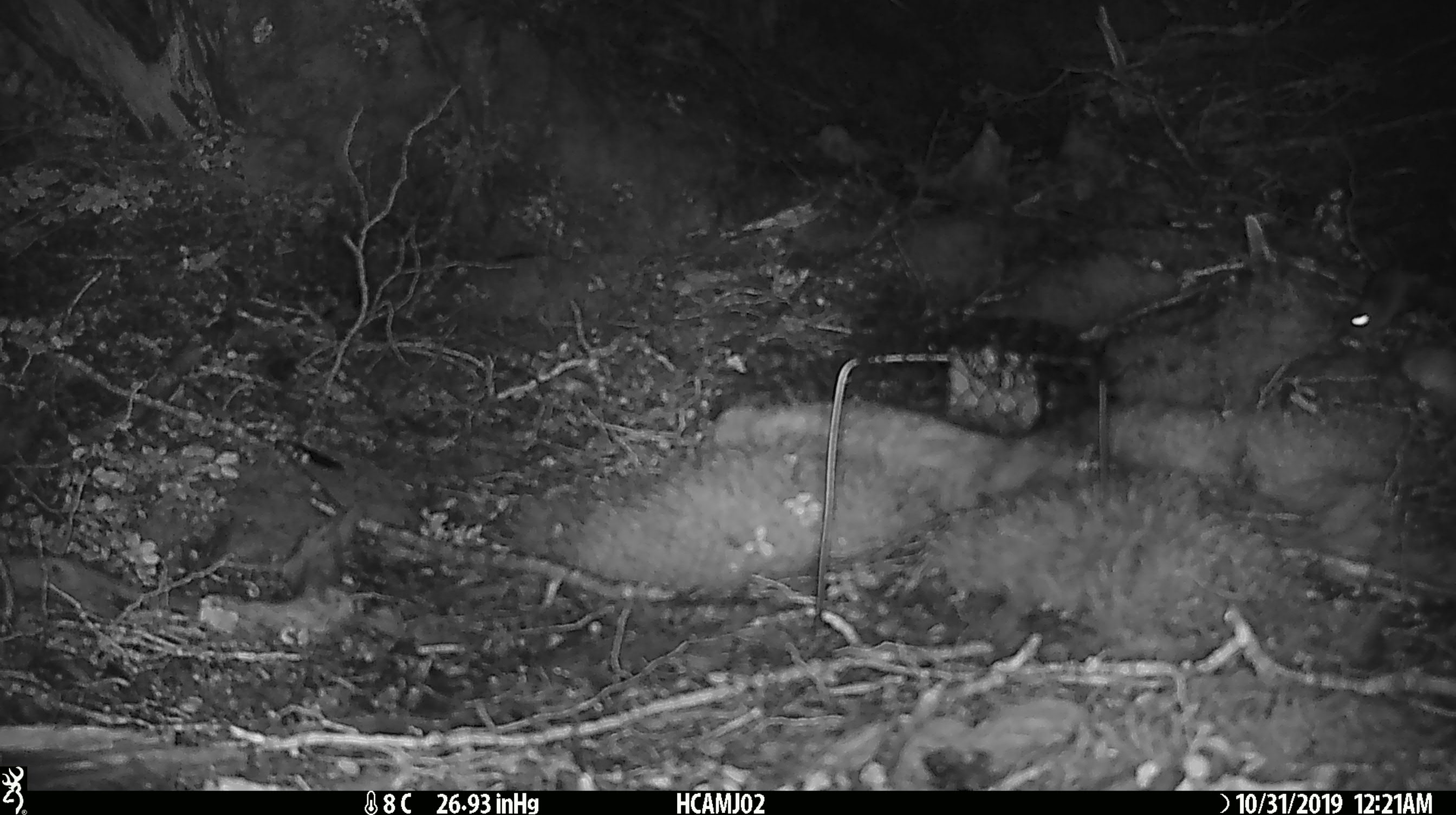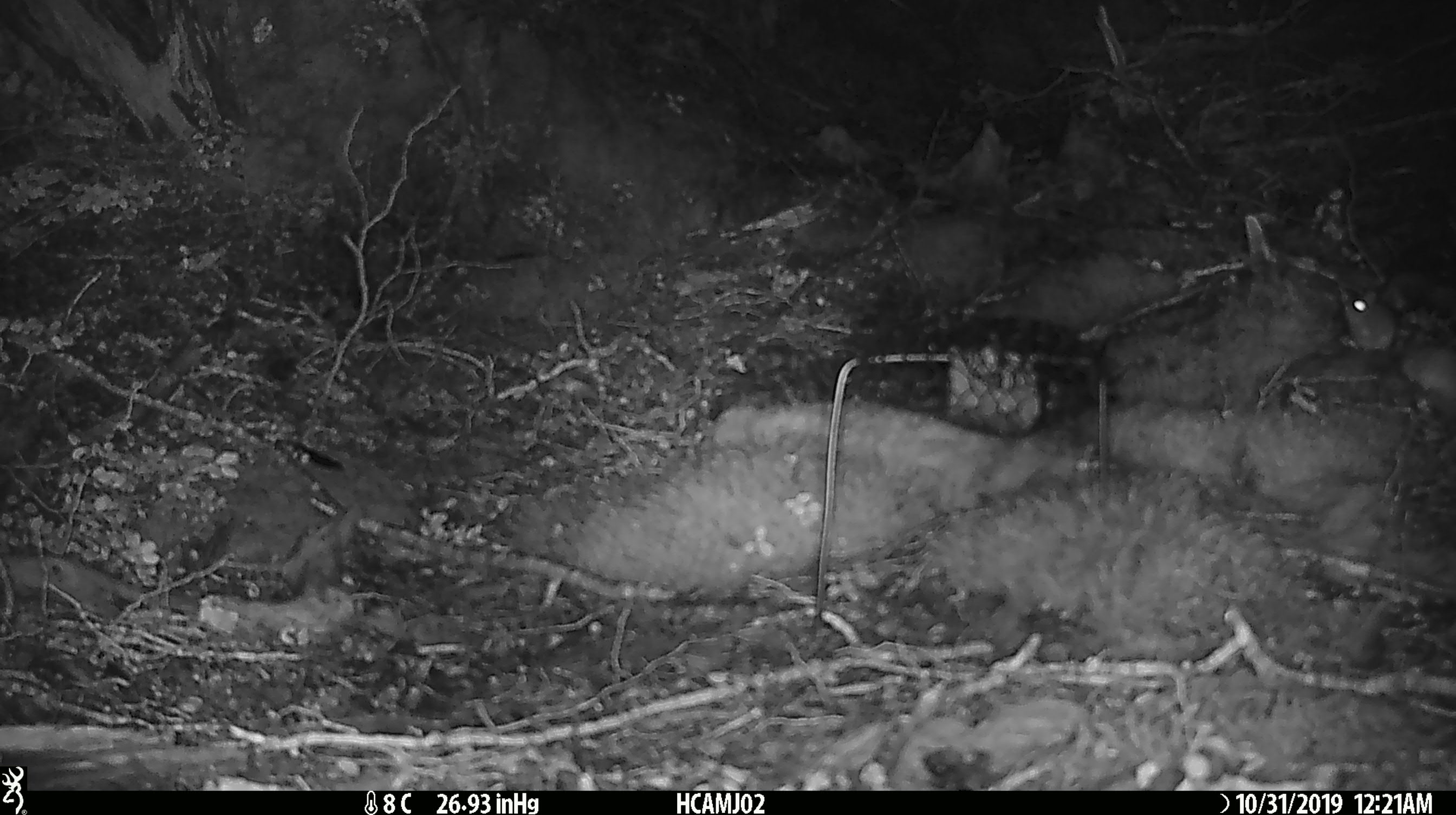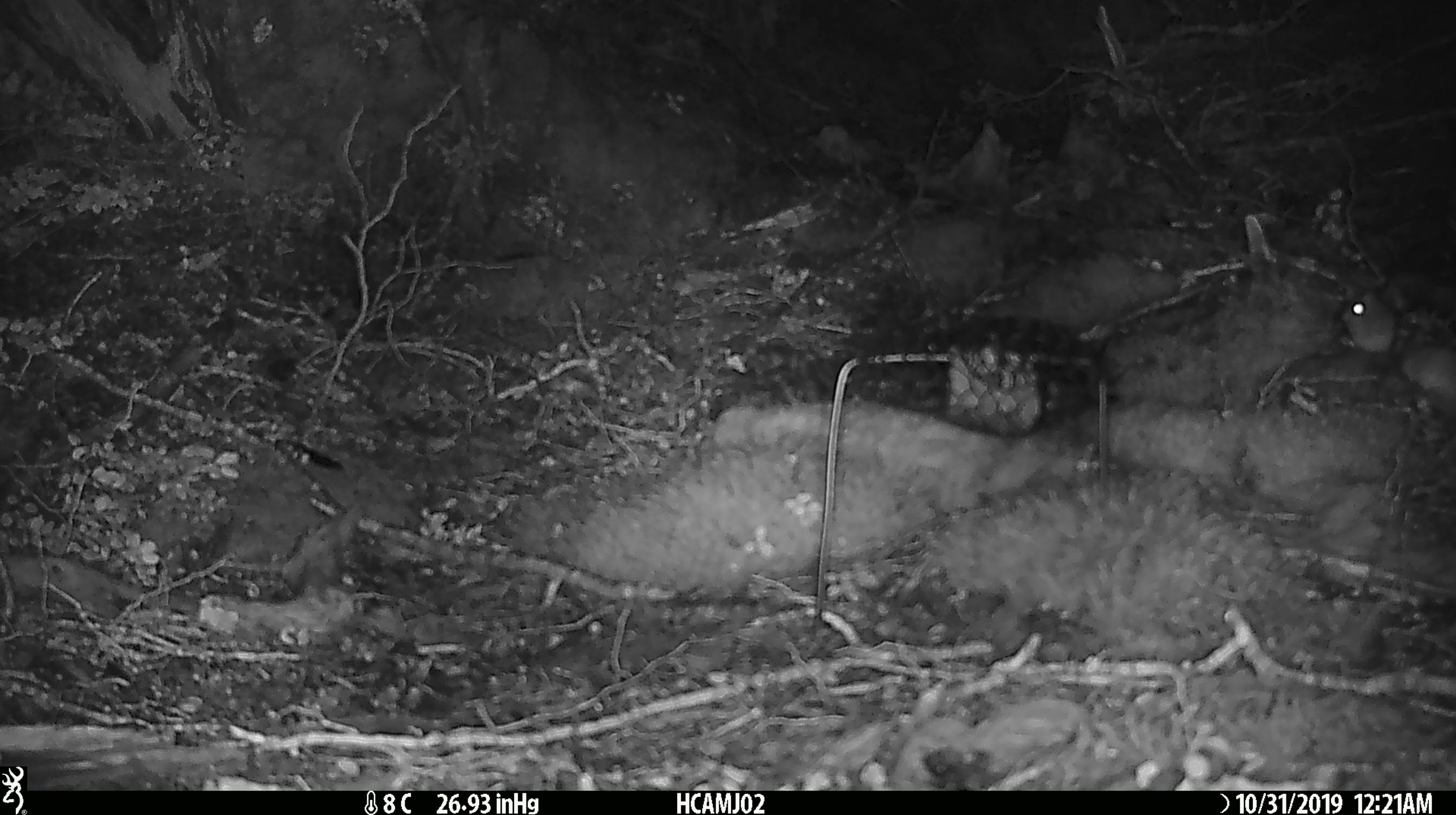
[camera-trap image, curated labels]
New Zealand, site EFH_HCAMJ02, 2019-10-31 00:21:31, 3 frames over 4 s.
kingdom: Animalia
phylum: Chordata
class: Mammalia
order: Rodentia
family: Muridae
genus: Mus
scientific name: Mus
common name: mouse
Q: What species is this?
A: Mouse (Mus).